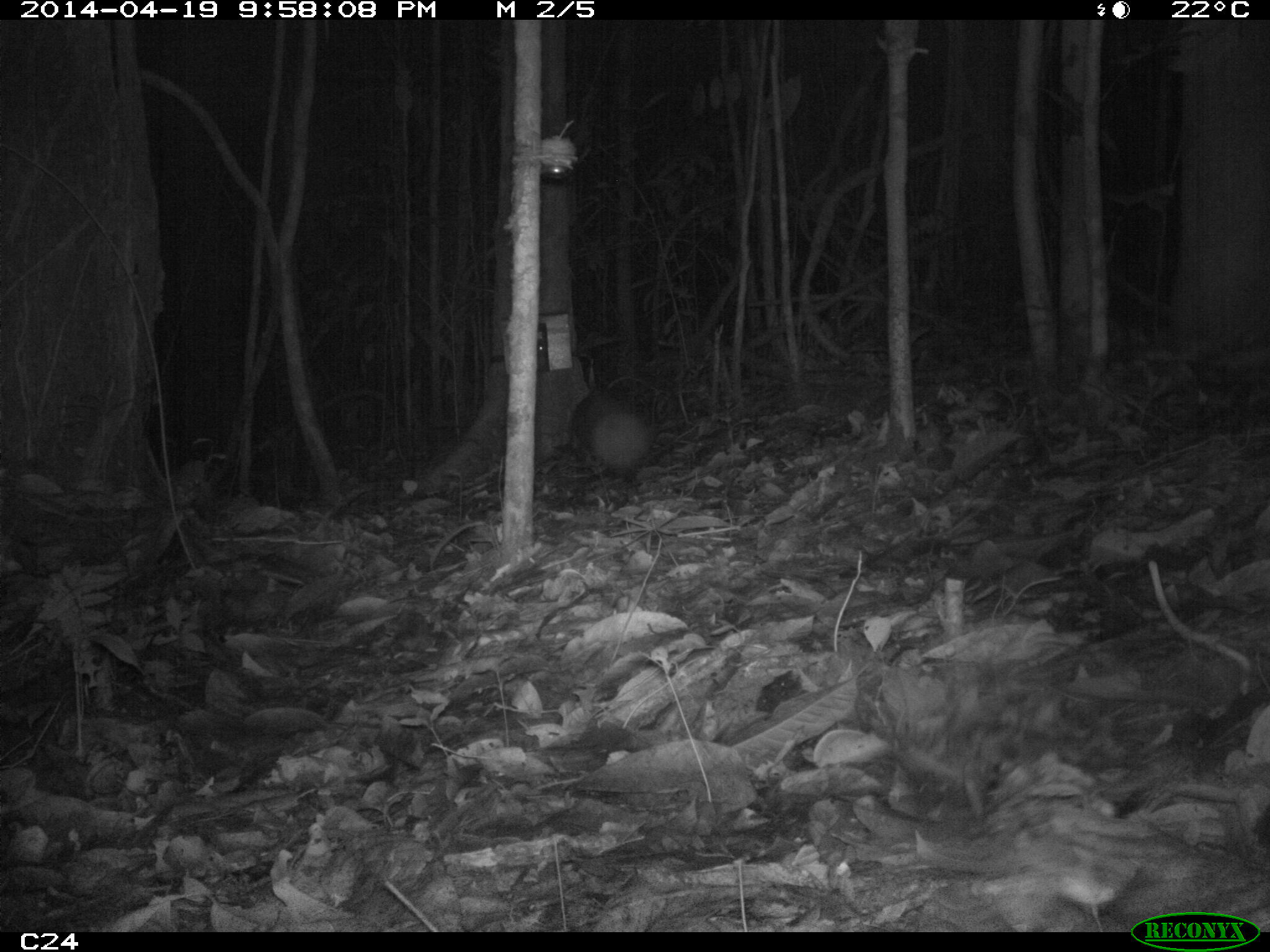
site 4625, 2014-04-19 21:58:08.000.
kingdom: Animalia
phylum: Chordata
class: Mammalia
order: Rodentia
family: Cuniculidae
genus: Cuniculus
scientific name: Cuniculus paca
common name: spotted paca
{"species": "Cuniculus paca (spotted paca)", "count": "1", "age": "adult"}